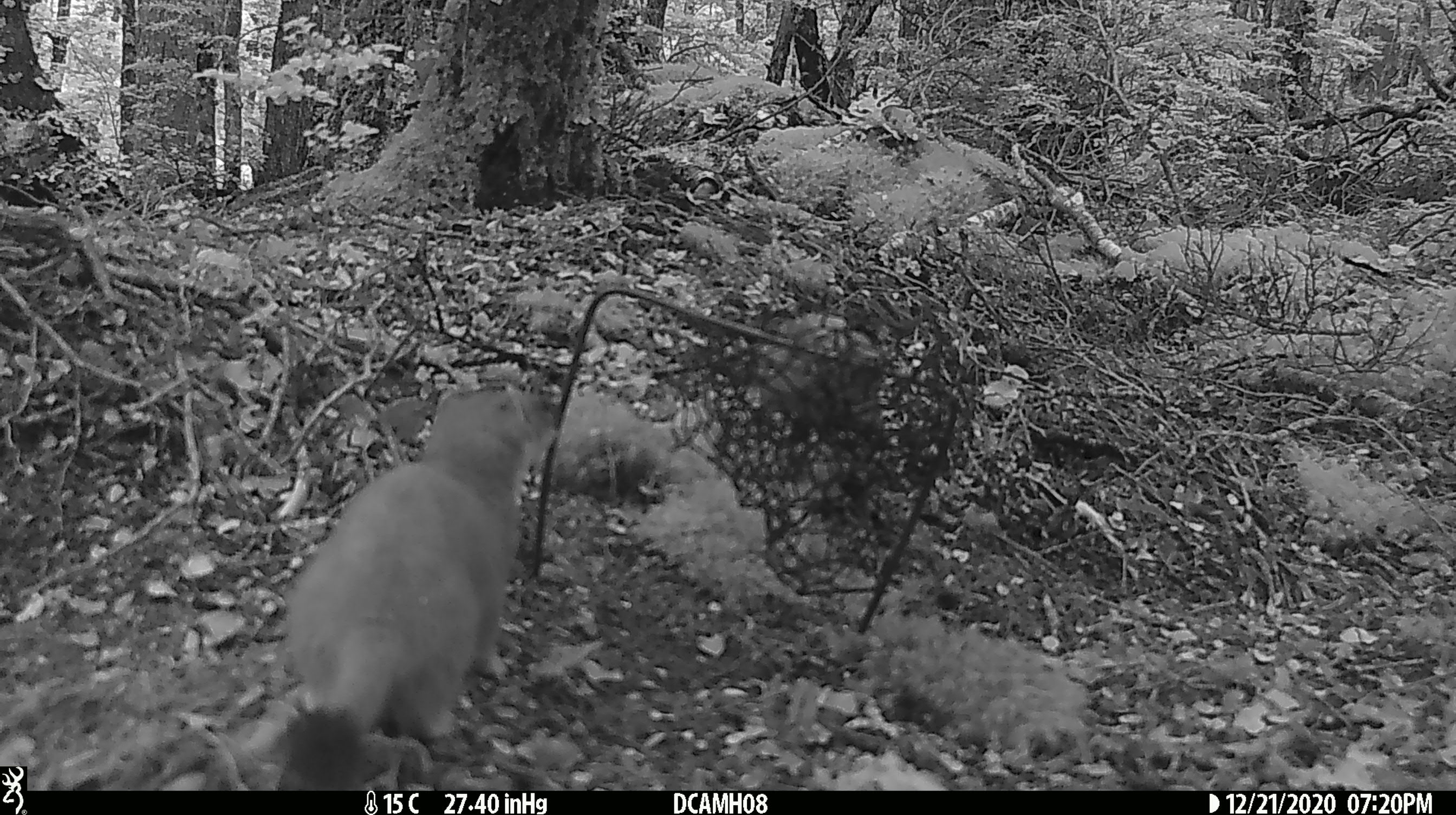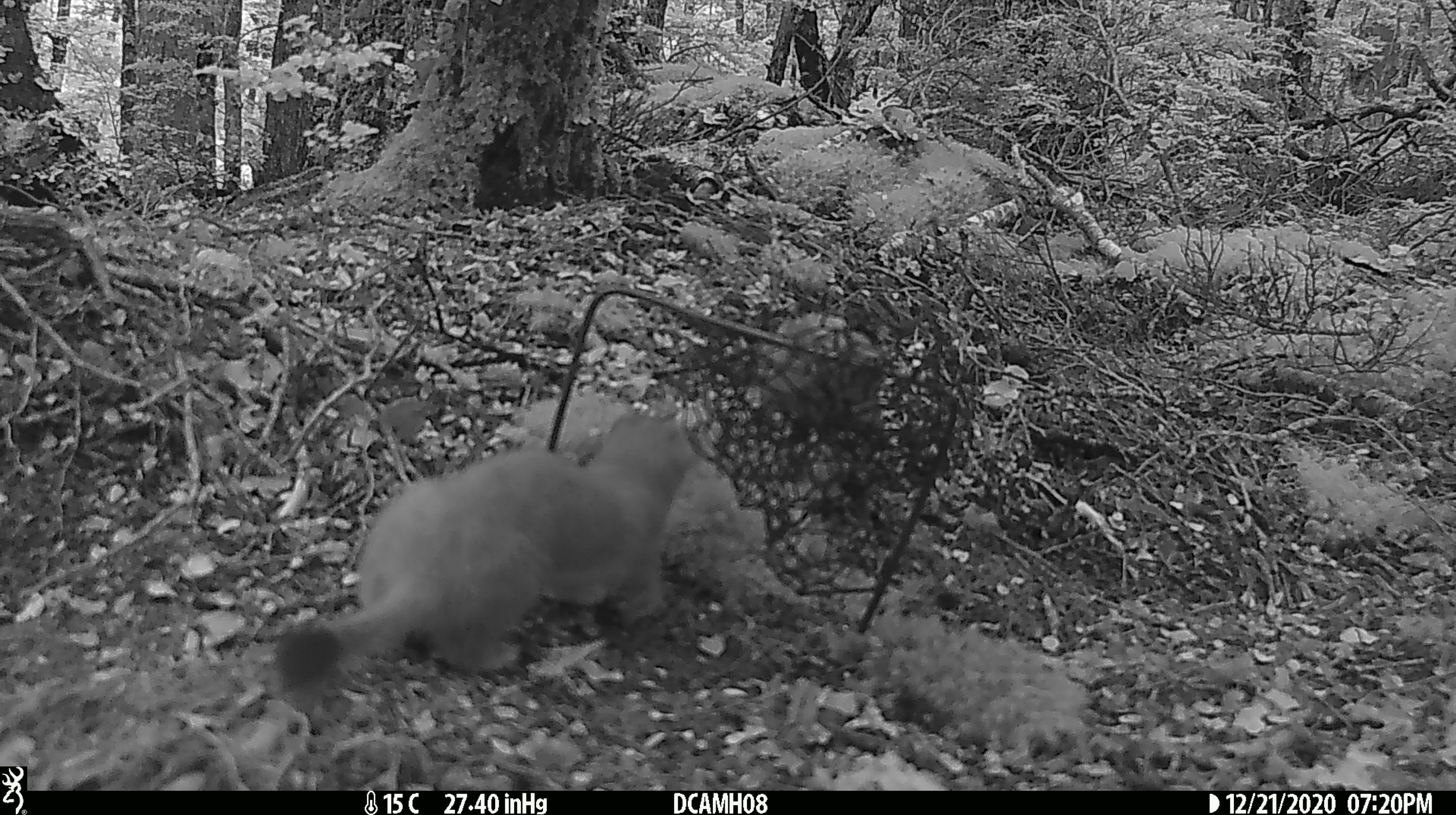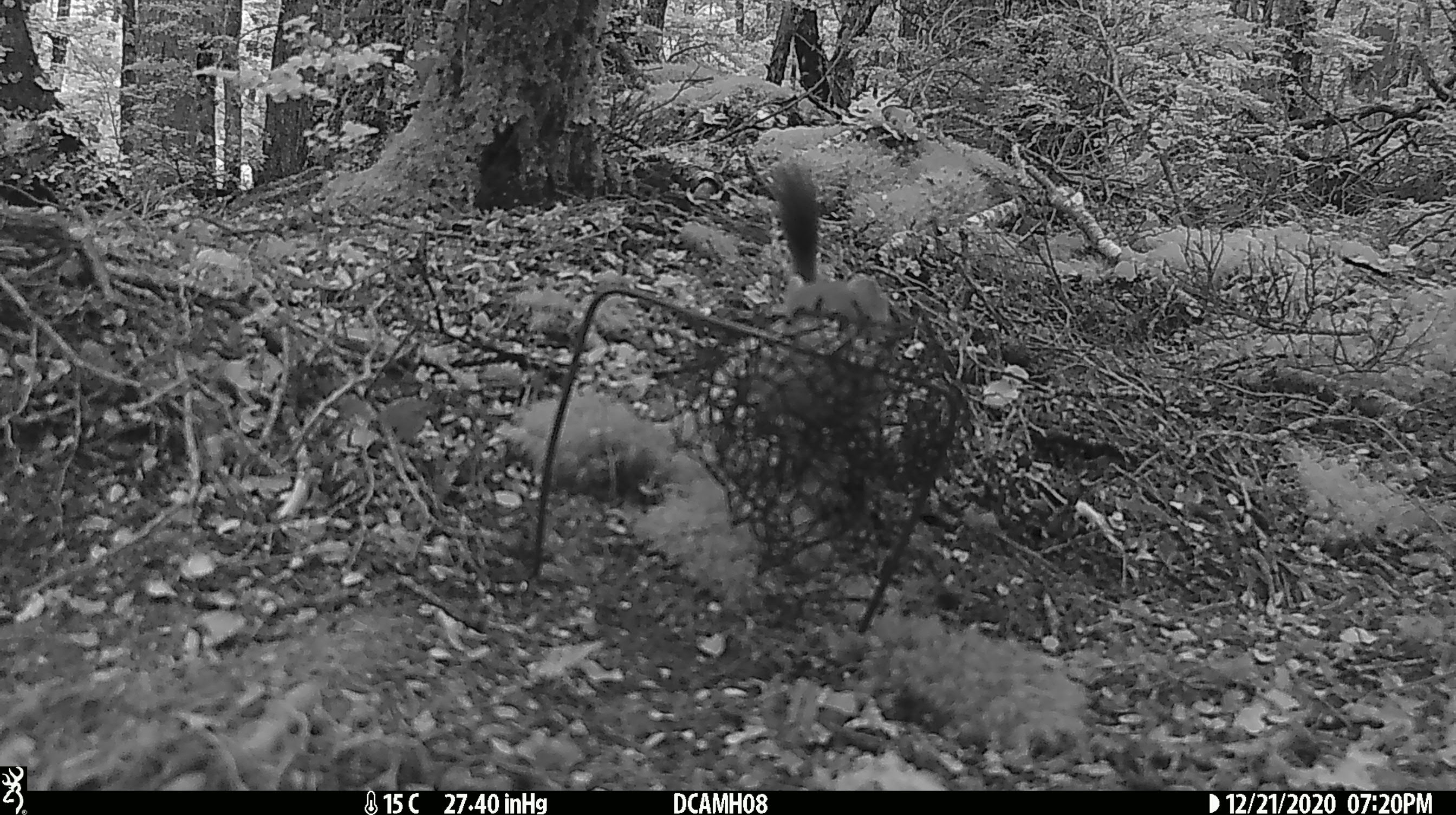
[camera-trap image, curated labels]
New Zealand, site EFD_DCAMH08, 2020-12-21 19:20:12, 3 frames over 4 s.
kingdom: Animalia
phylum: Chordata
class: Mammalia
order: Carnivora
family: Mustelidae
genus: Mustela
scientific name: Mustela erminea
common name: stoat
Stoat (Mustela erminea).